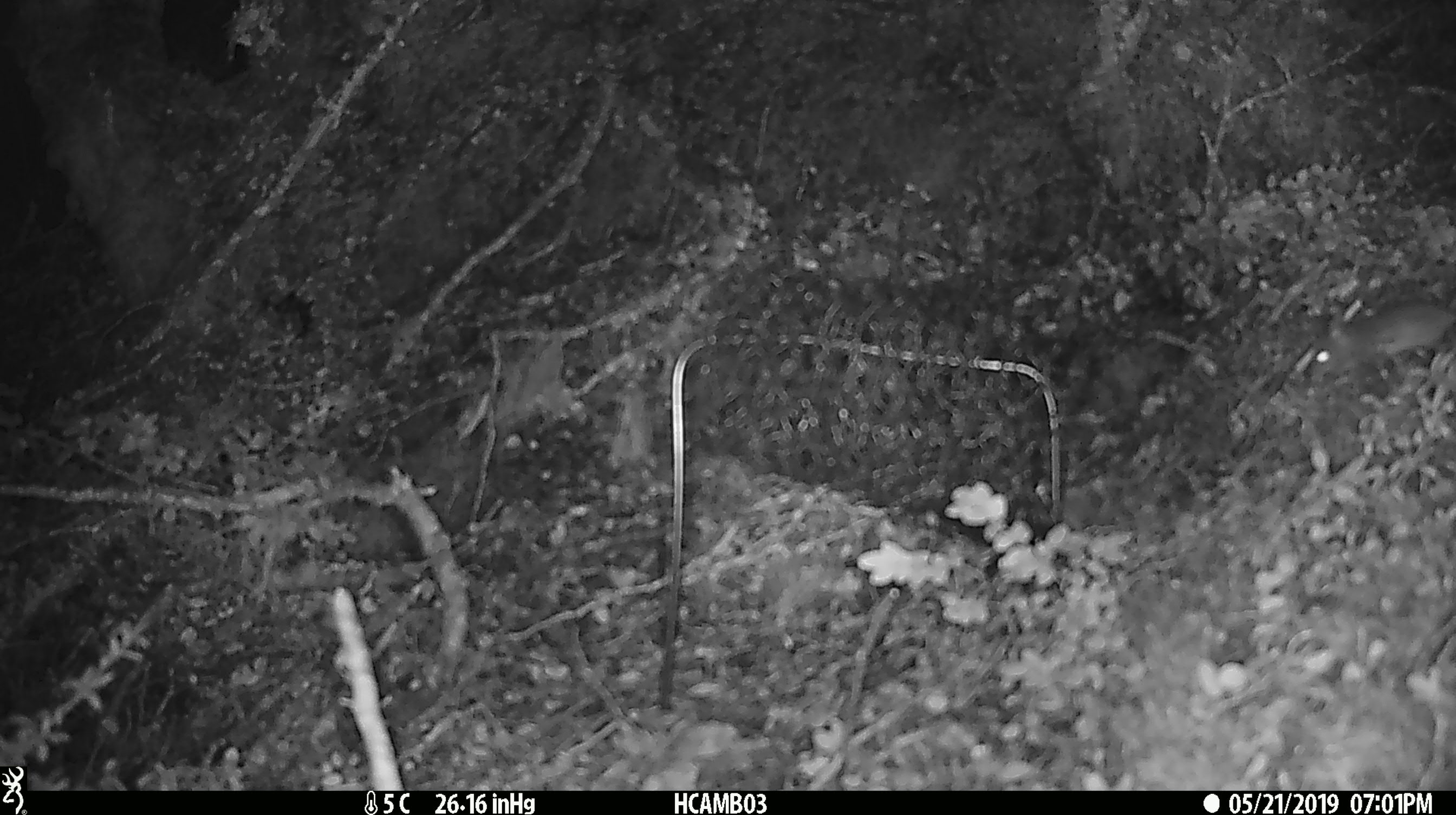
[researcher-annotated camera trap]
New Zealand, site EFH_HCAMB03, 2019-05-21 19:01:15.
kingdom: Animalia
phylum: Chordata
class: Mammalia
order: Rodentia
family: Muridae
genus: Mus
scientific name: Mus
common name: mouse